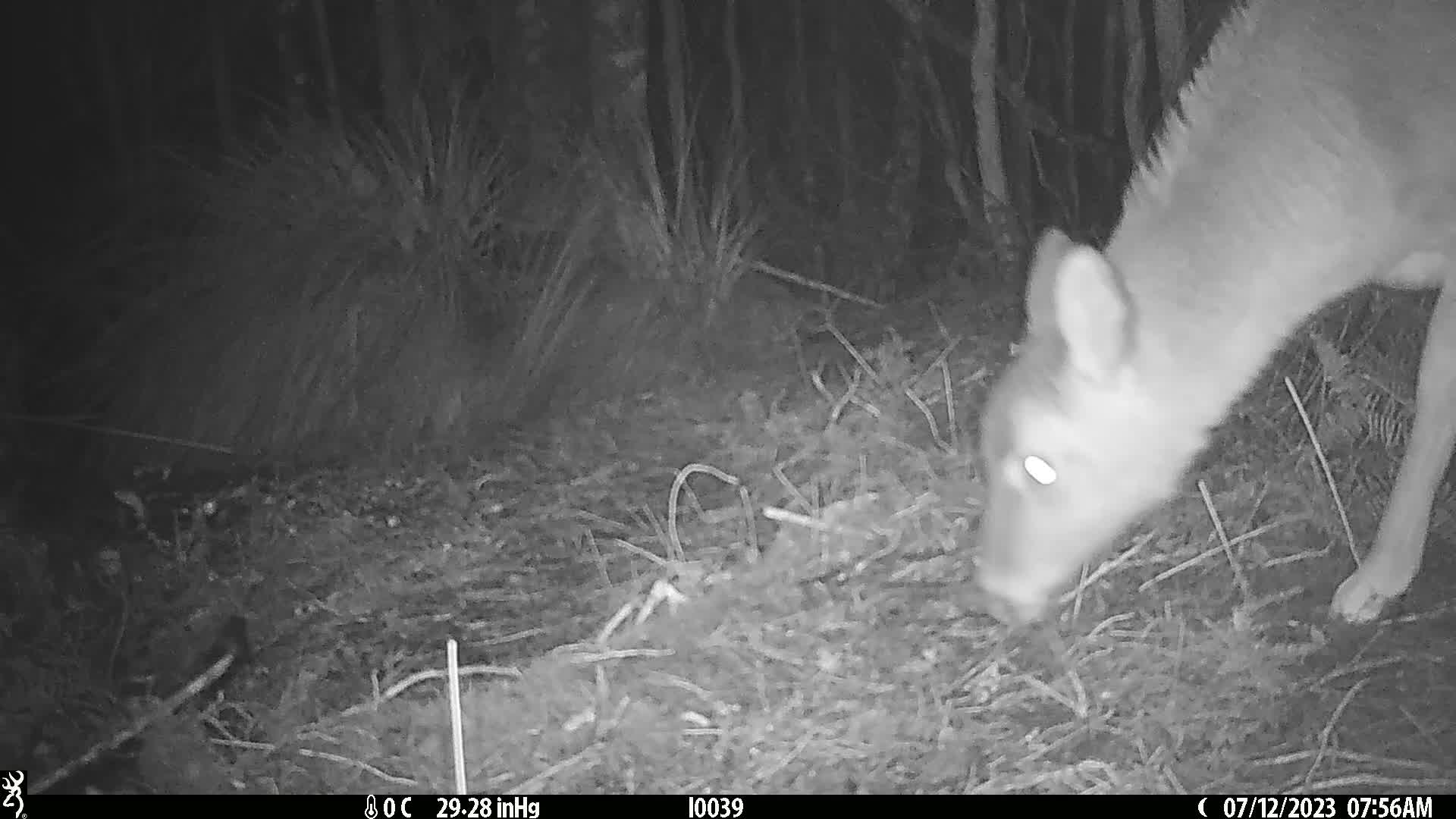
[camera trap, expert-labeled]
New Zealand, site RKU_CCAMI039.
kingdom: Animalia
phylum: Chordata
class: Mammalia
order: Artiodactyla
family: Cervidae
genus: Odocoileus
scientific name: Odocoileus virginianus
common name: white-tailed deer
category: white tailed deer